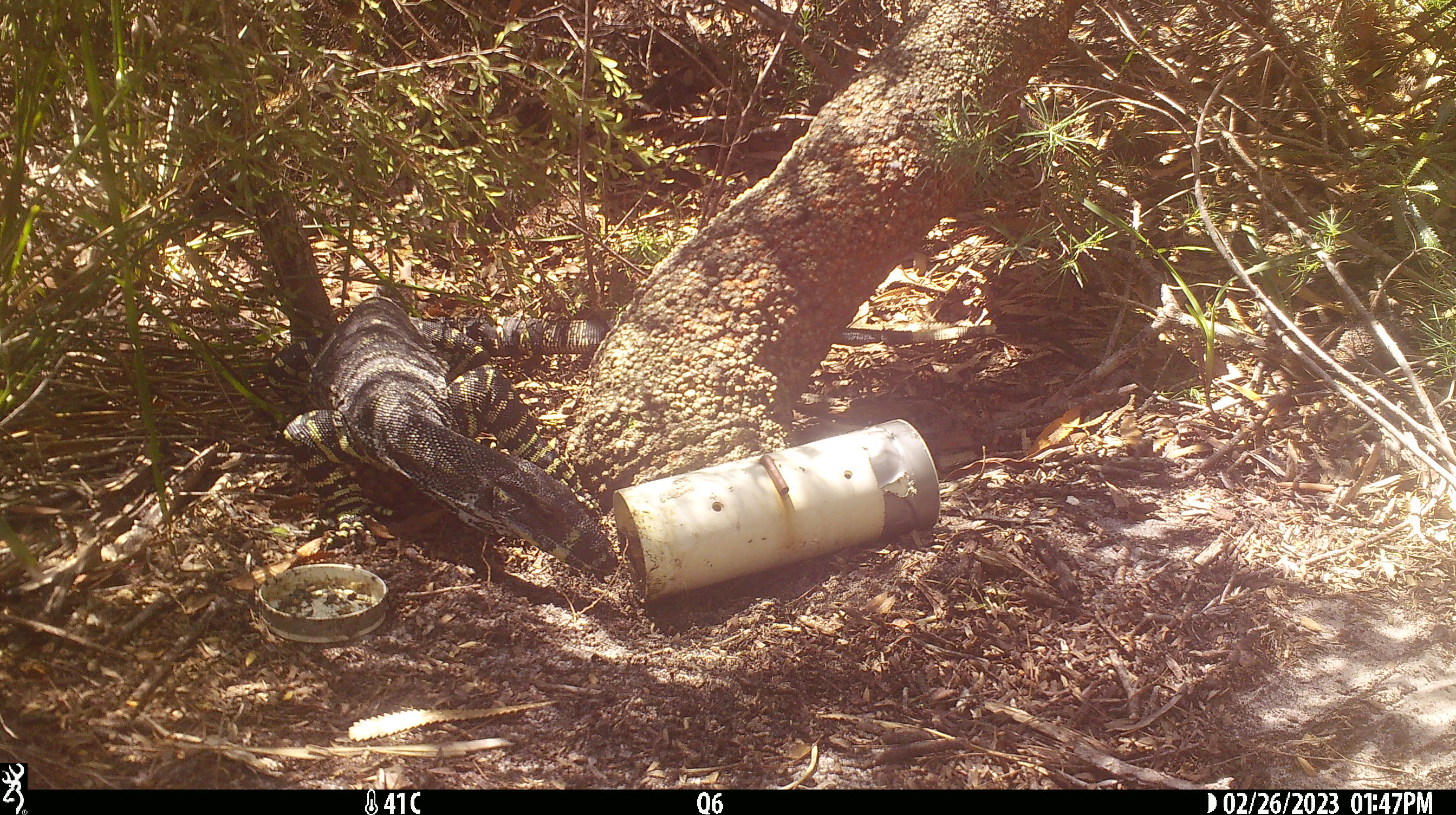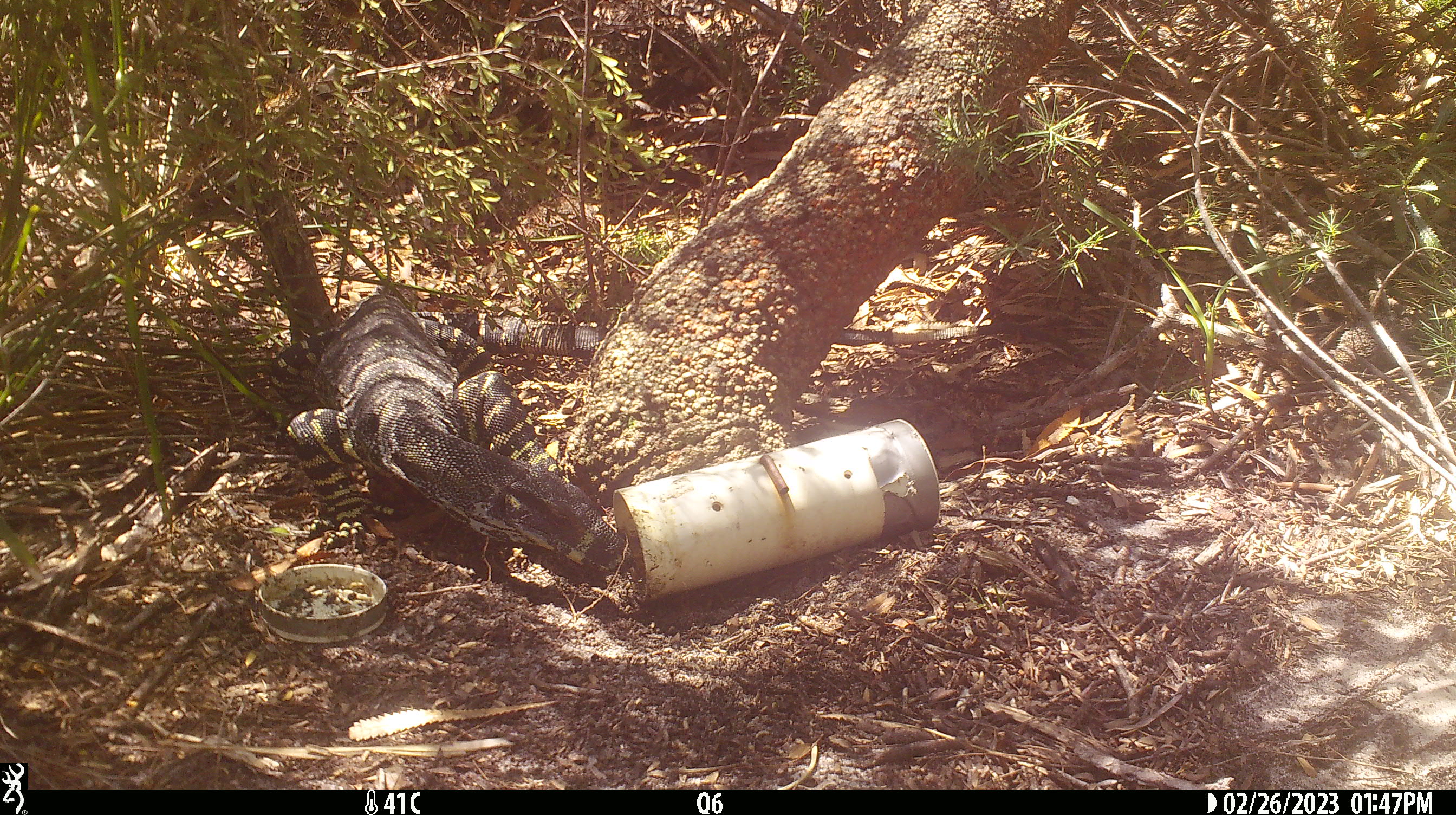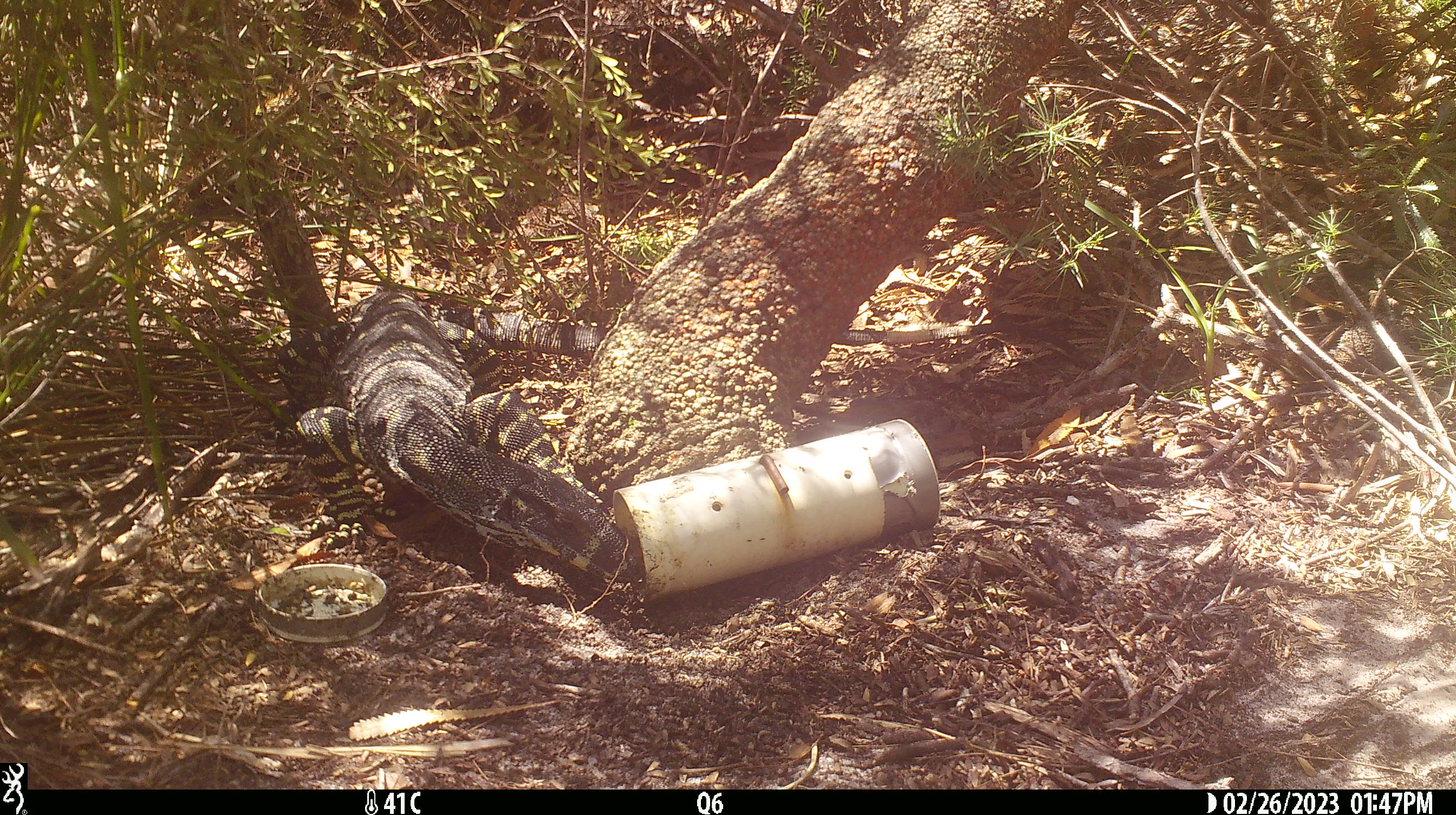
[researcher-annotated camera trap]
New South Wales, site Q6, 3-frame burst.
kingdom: Animalia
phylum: Chordata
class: Reptilia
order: Squamata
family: Varanidae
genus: Varanus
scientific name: Varanus varius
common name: lace monitor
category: goanna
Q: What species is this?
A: Goanna (lace monitor) (Varanus varius).